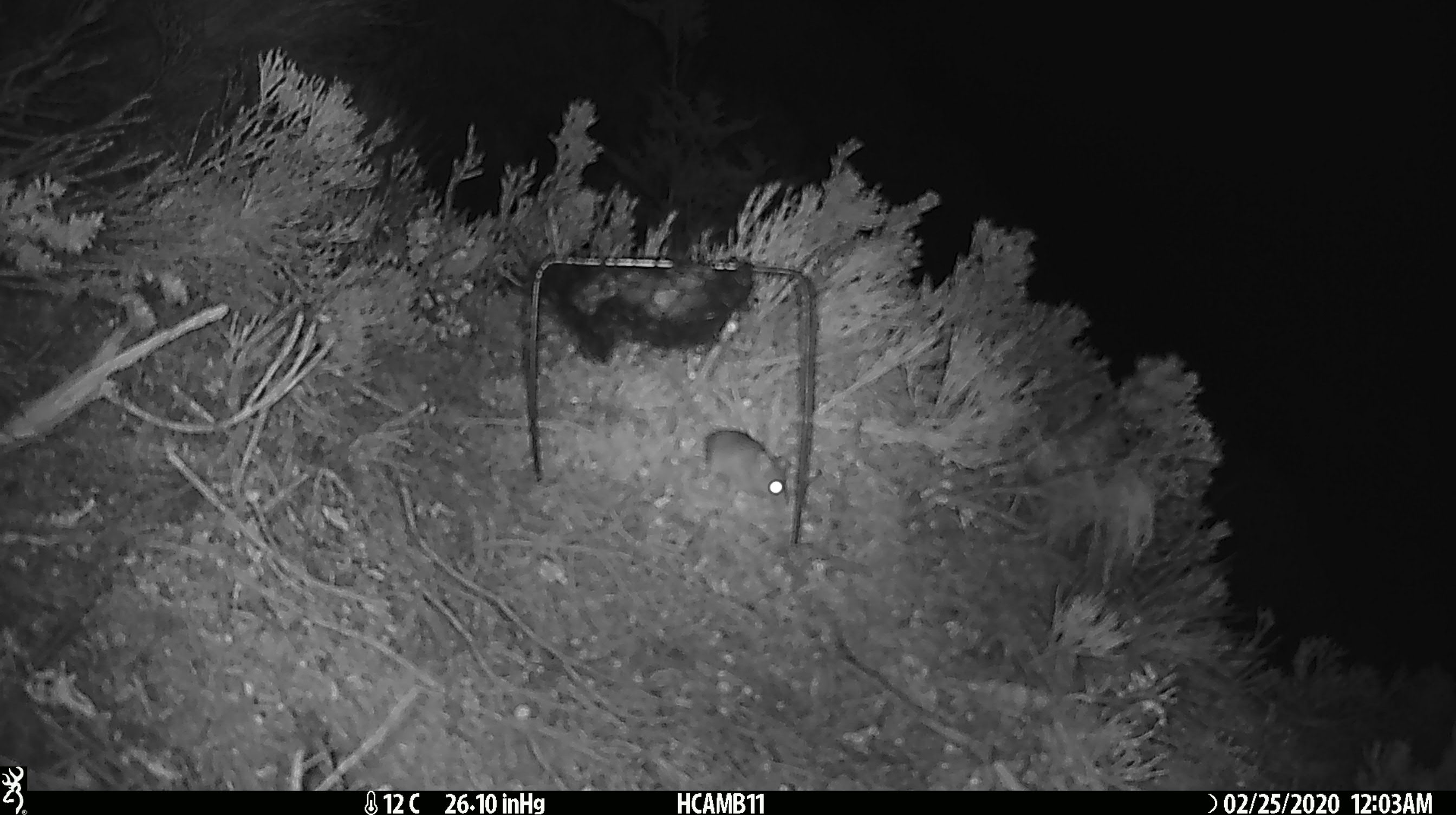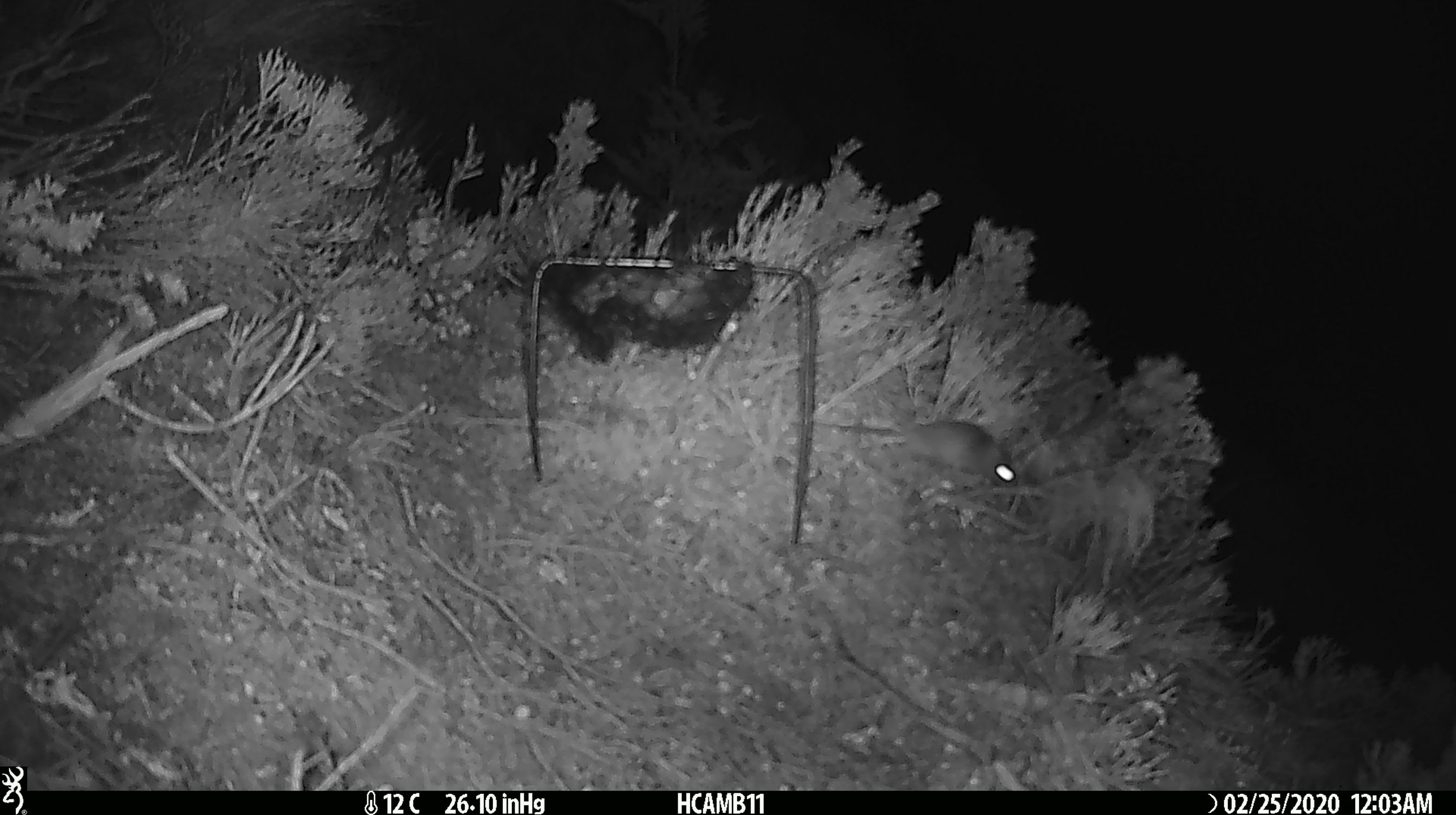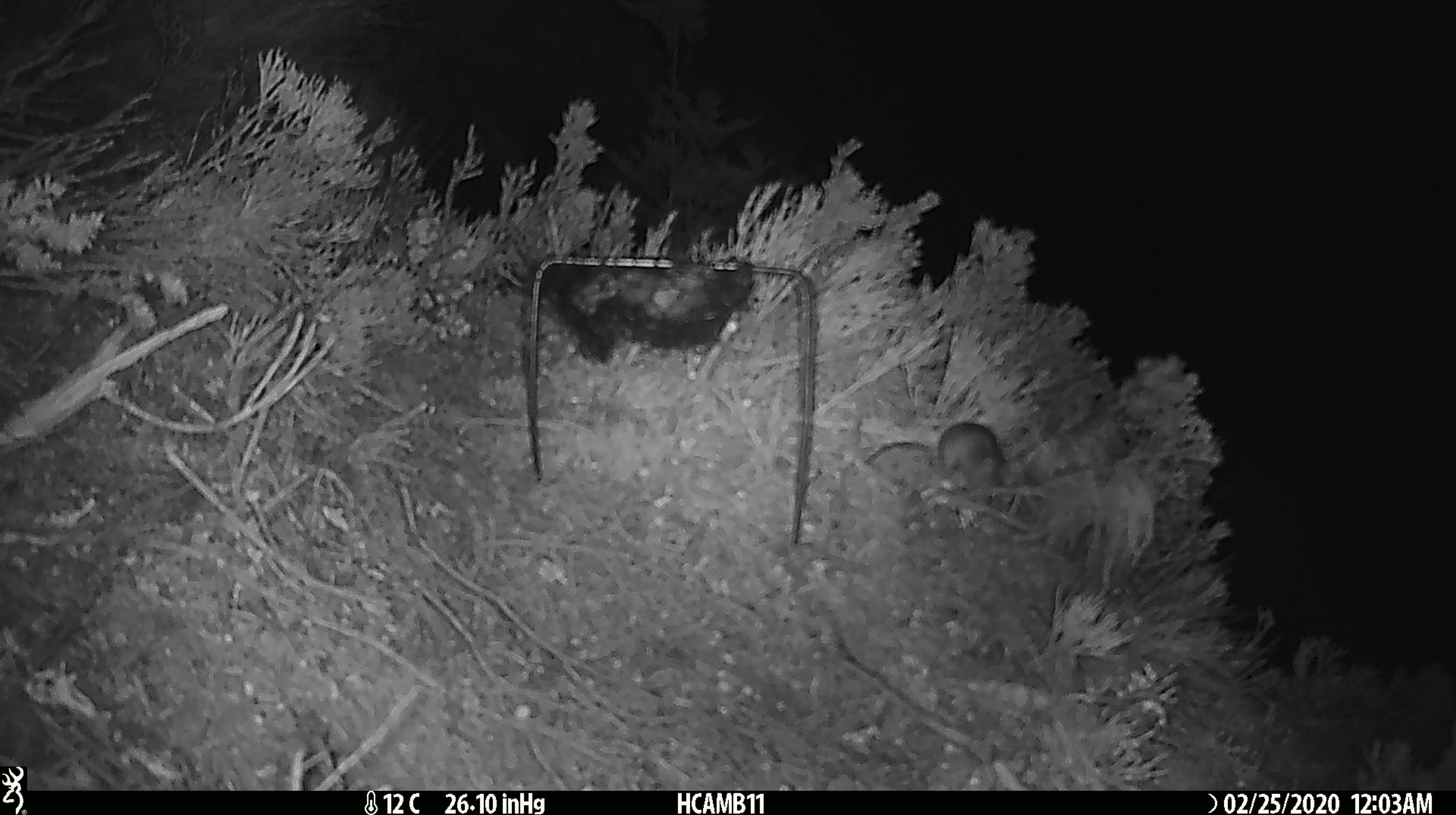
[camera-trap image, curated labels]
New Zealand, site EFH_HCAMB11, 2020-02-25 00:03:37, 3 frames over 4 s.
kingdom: Animalia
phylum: Chordata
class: Mammalia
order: Rodentia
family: Muridae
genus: Mus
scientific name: Mus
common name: mouse